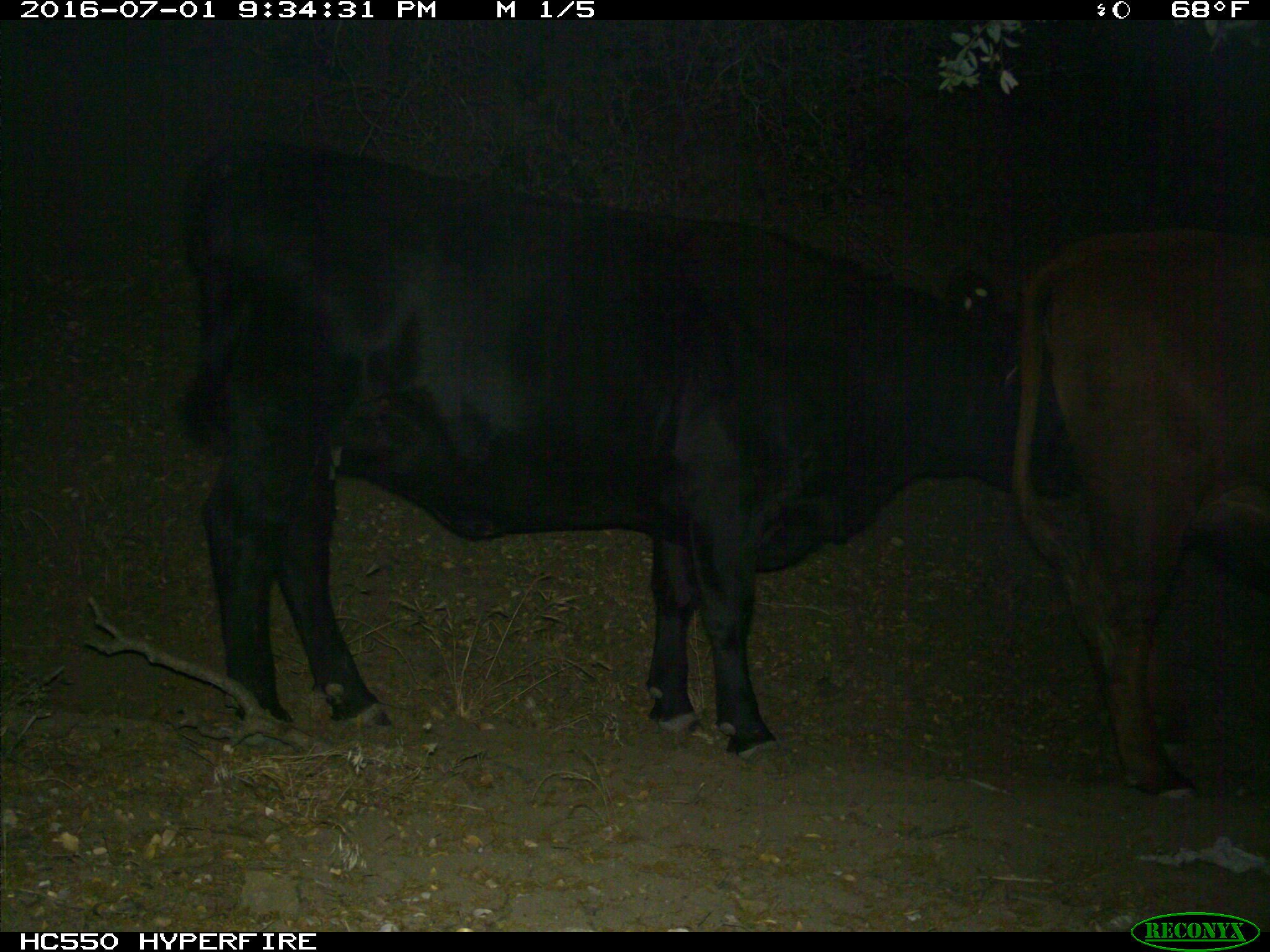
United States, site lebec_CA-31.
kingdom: Animalia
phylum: Chordata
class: Mammalia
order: Artiodactyla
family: Bovidae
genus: Bos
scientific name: Bos taurus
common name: domestic cow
Bos taurus (domestic cow).